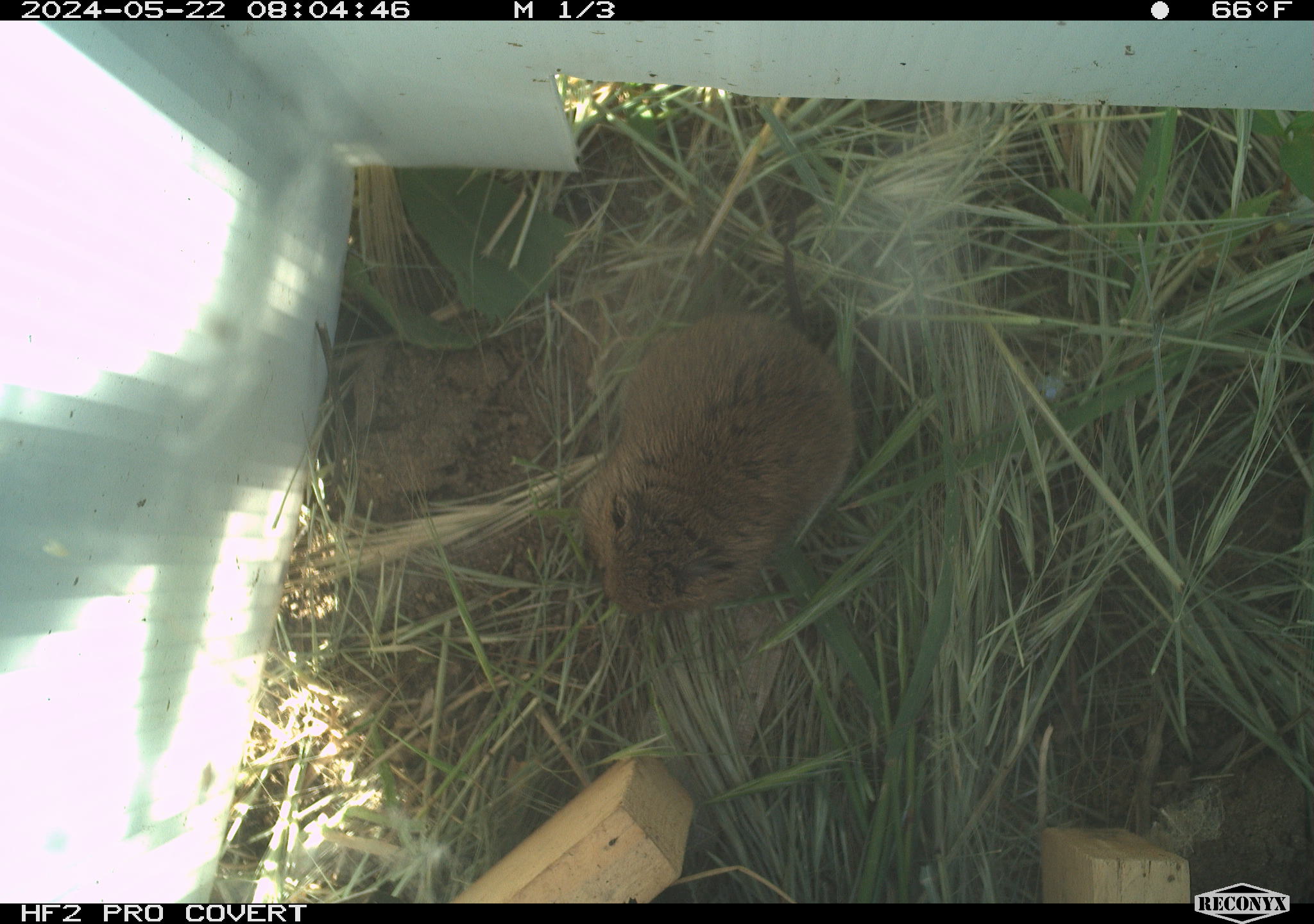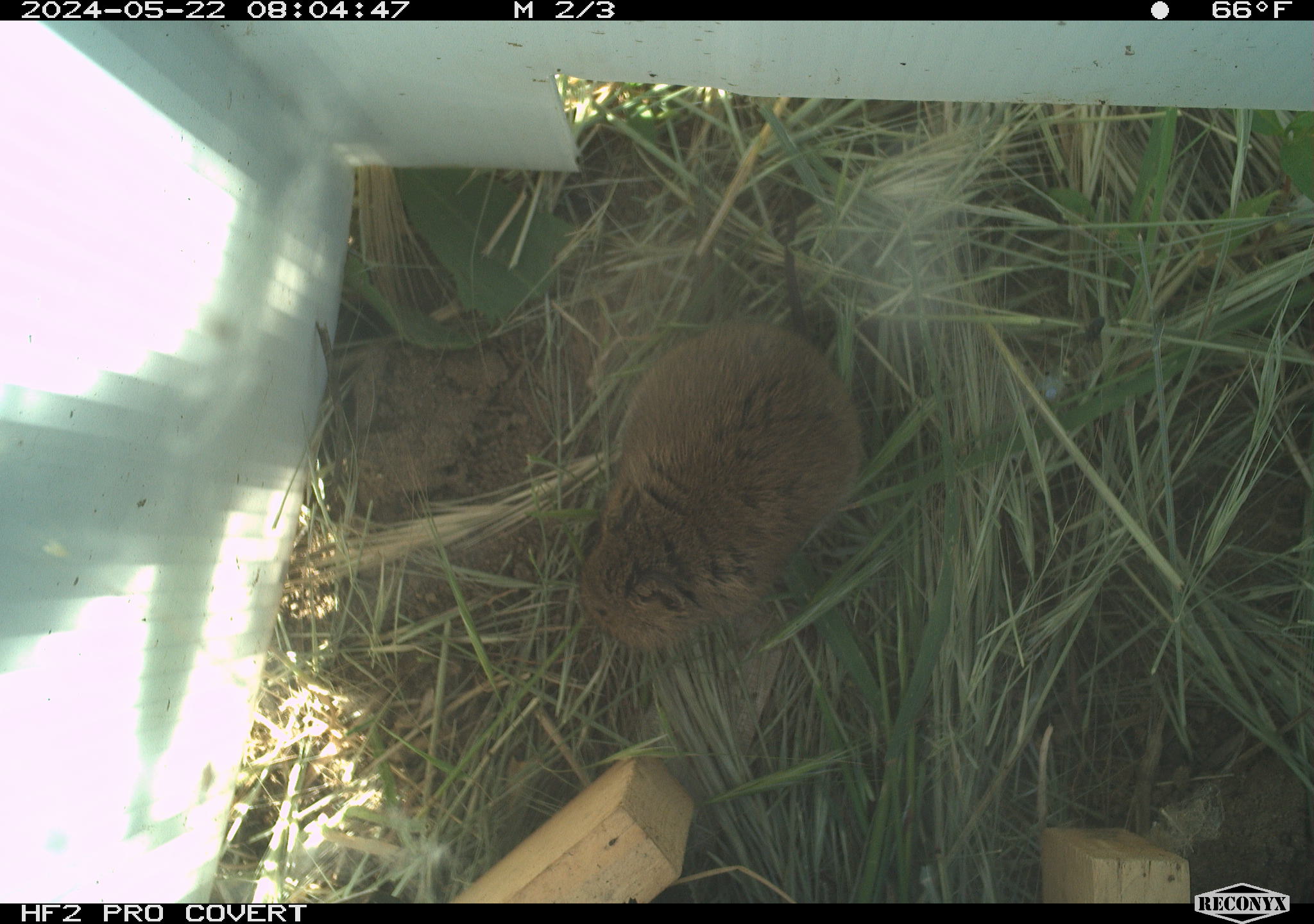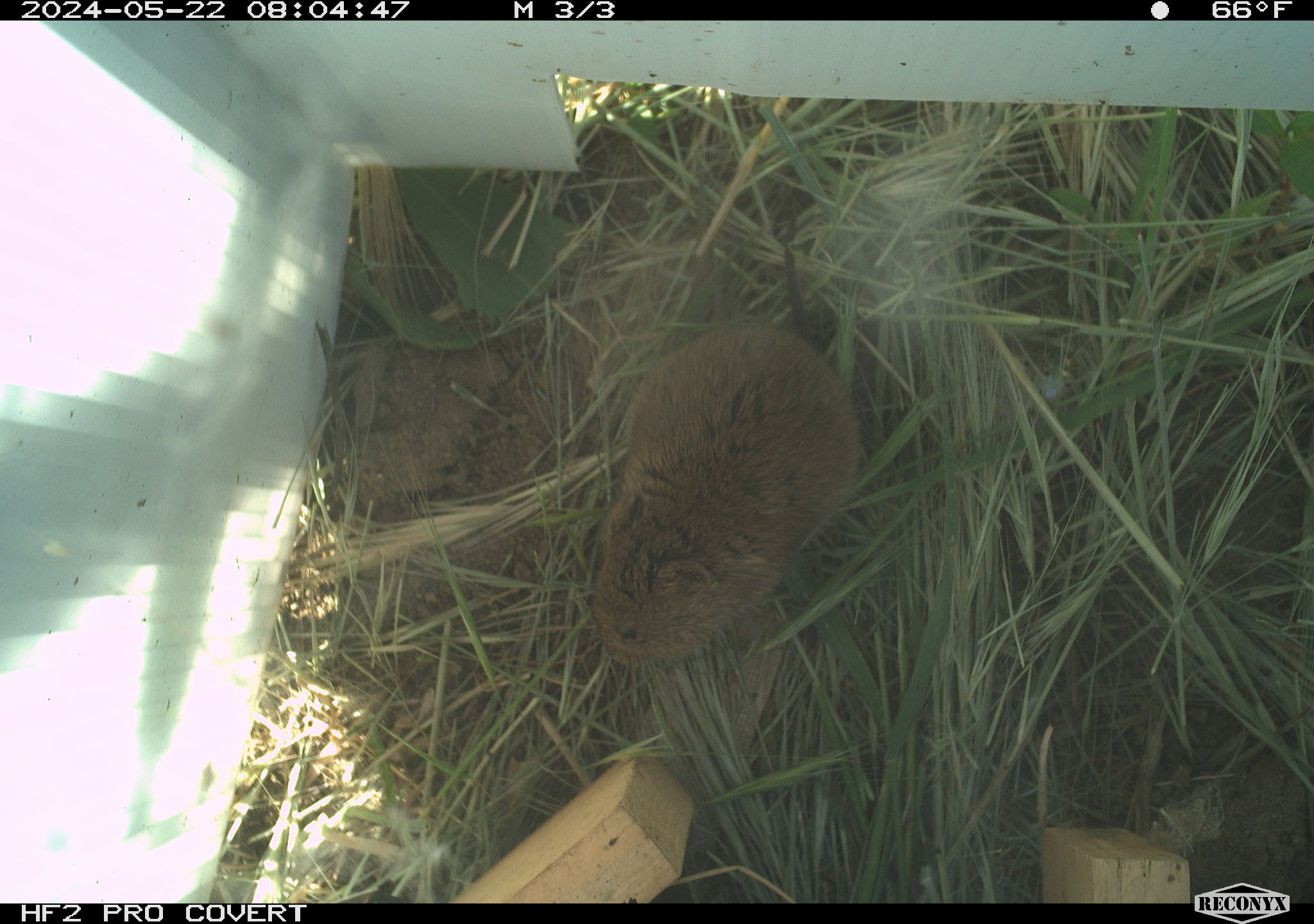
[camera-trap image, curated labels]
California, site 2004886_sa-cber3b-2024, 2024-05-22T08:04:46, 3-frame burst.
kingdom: Animalia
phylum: Chordata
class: Mammalia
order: Rodentia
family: Cricetidae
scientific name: Arvicolinae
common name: voles, lemmings, and muskrats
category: arvicolinae subfamily